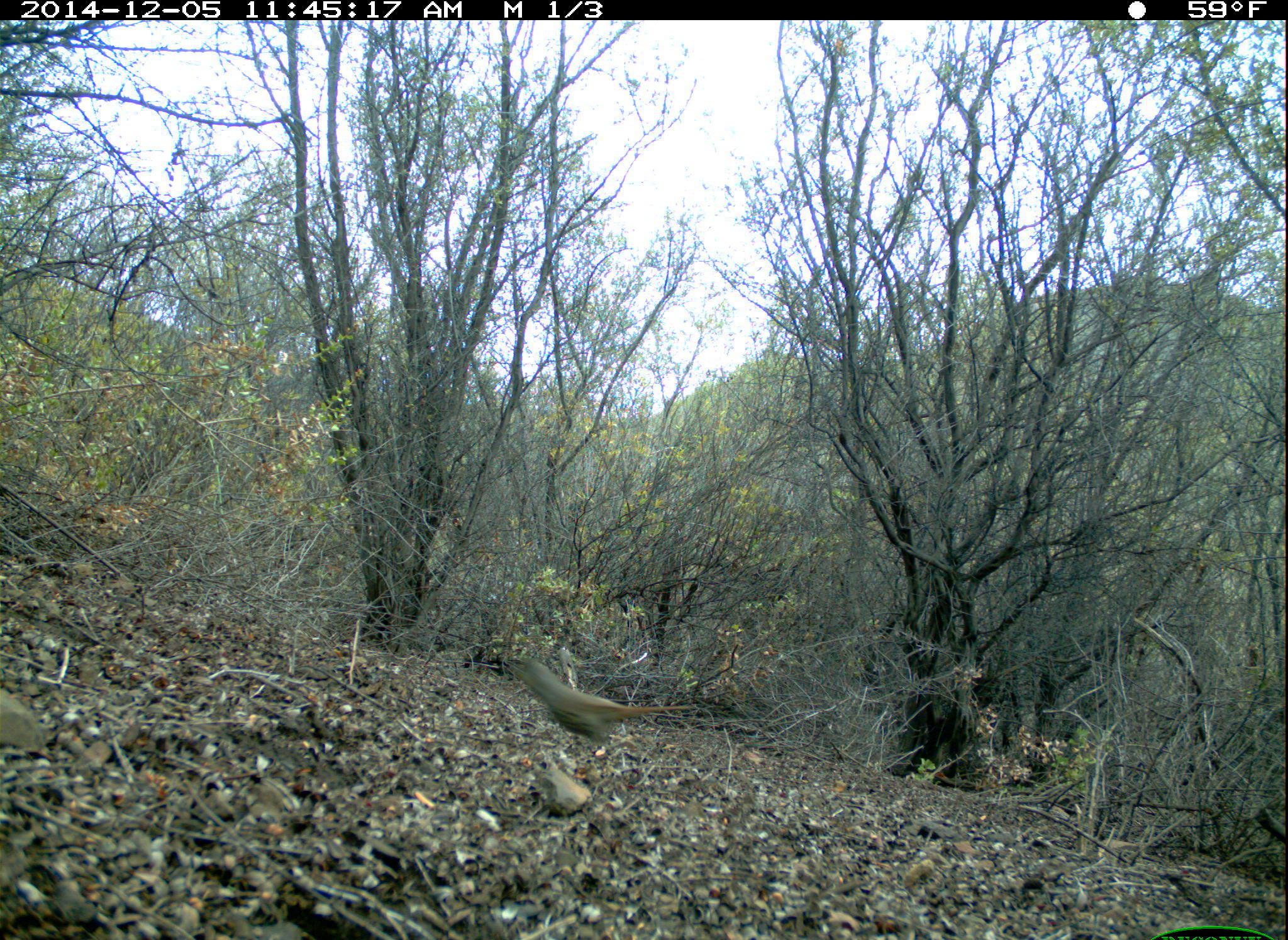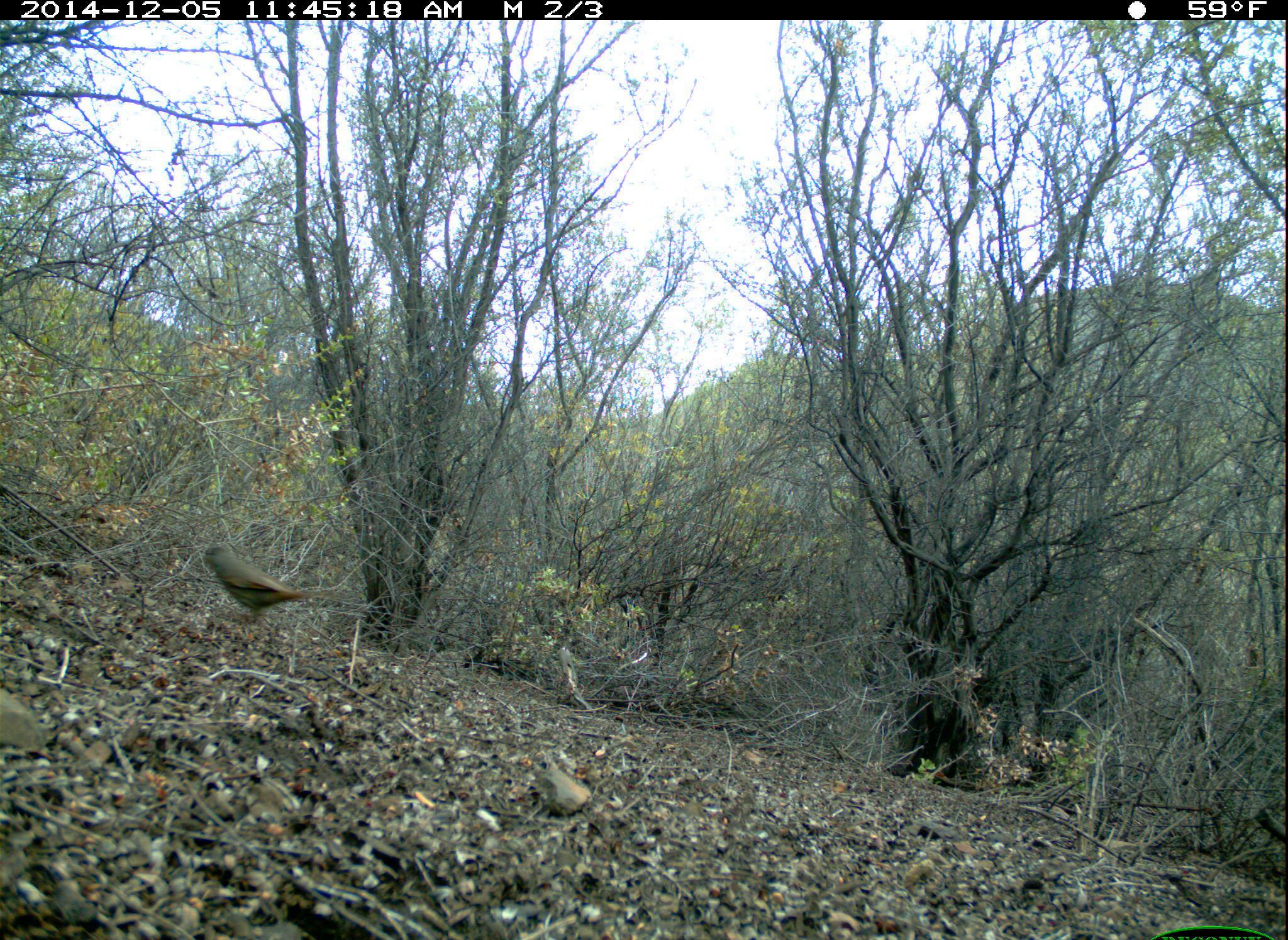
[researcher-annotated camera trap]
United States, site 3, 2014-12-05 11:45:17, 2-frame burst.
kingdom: Animalia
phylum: Chordata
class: Aves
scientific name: Aves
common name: bird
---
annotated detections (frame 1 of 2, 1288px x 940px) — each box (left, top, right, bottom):
bird: (503, 657, 694, 754)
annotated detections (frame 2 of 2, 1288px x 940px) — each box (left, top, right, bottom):
bird: (202, 545, 342, 631)